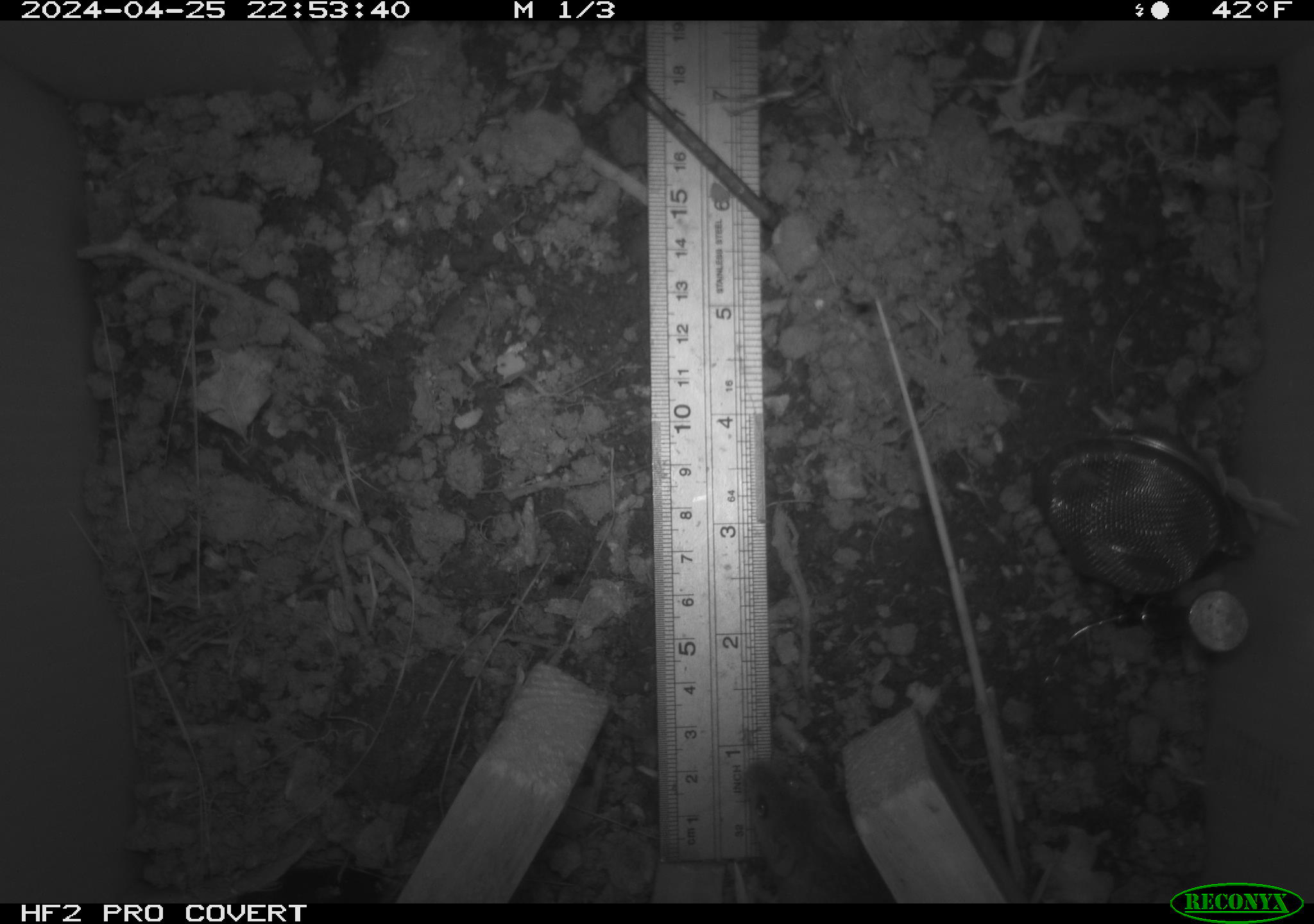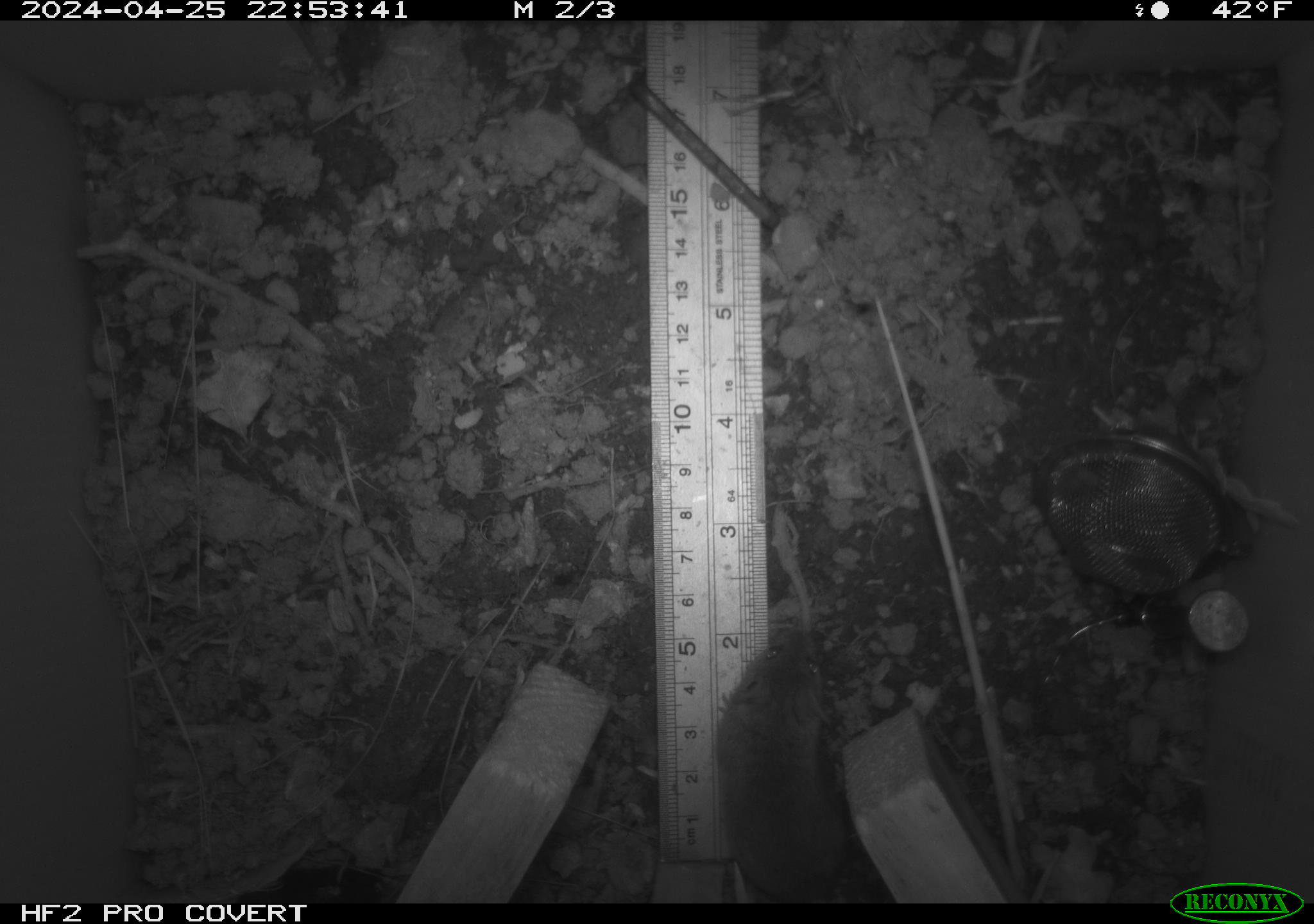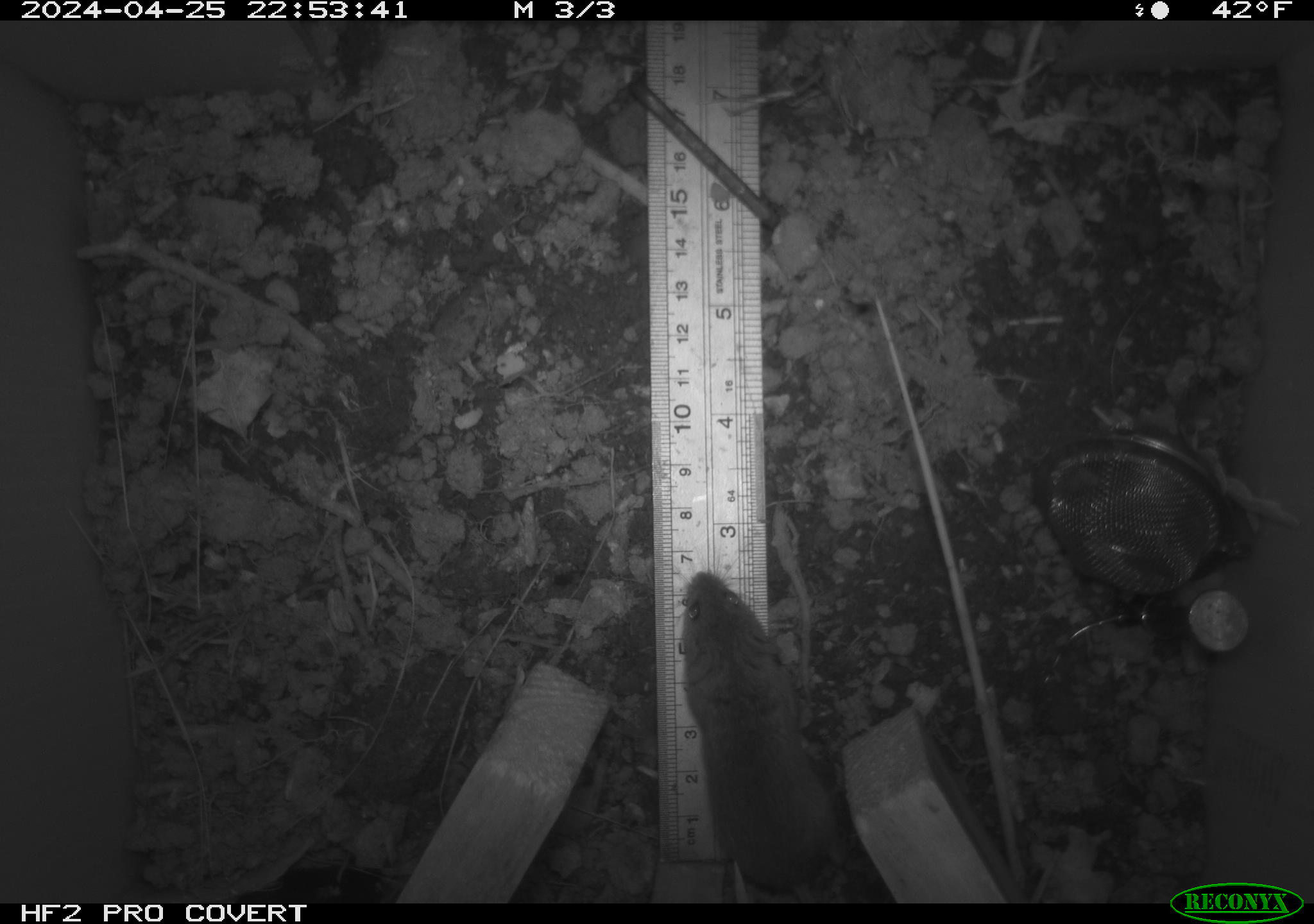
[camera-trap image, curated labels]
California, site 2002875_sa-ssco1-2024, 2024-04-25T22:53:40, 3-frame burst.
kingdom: Animalia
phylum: Chordata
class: Mammalia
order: Rodentia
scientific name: Rodentia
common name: mouse species